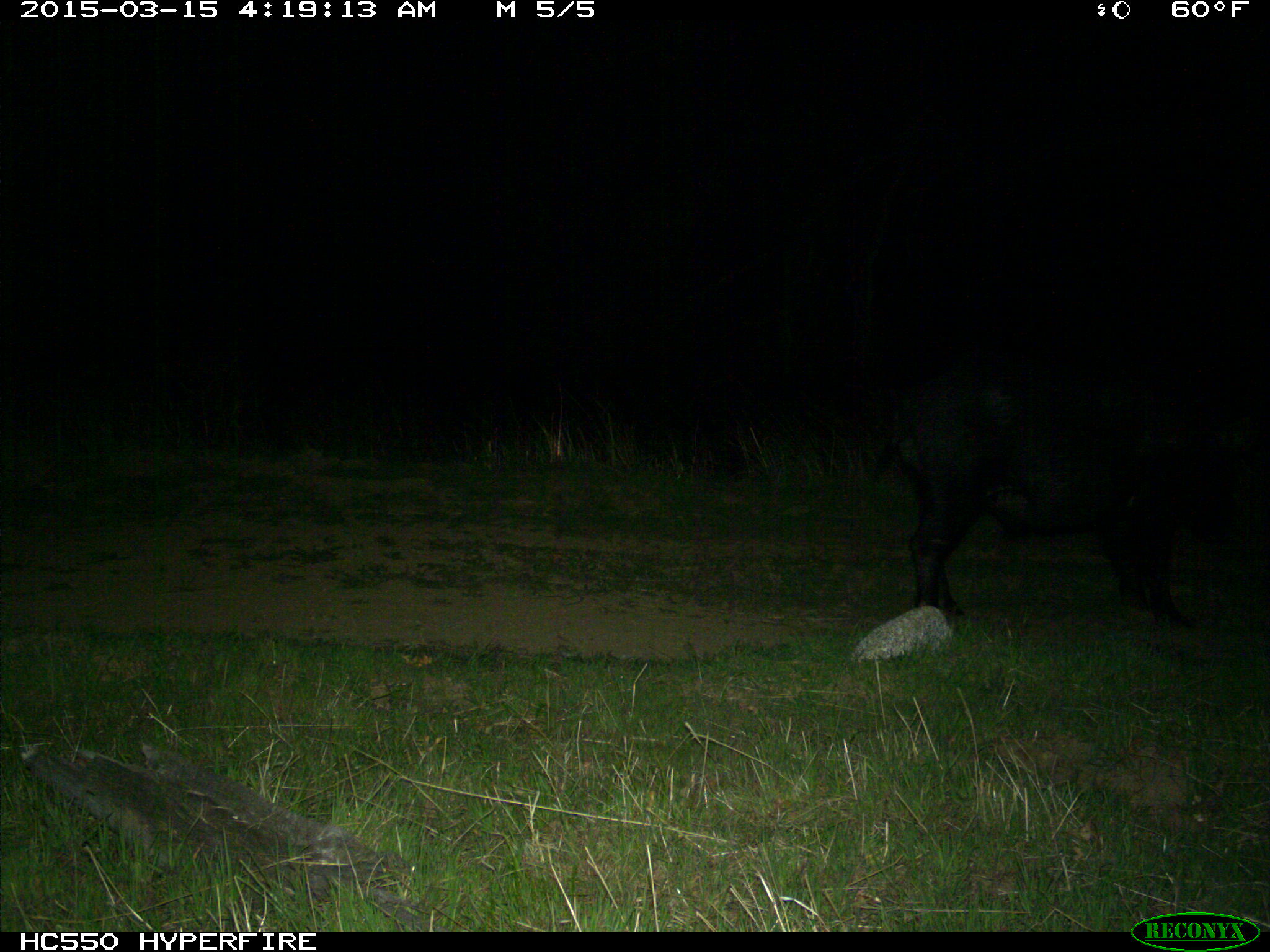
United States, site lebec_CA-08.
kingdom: Animalia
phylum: Chordata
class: Mammalia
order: Artiodactyla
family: Suidae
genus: Sus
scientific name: Sus scrofa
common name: wild boar